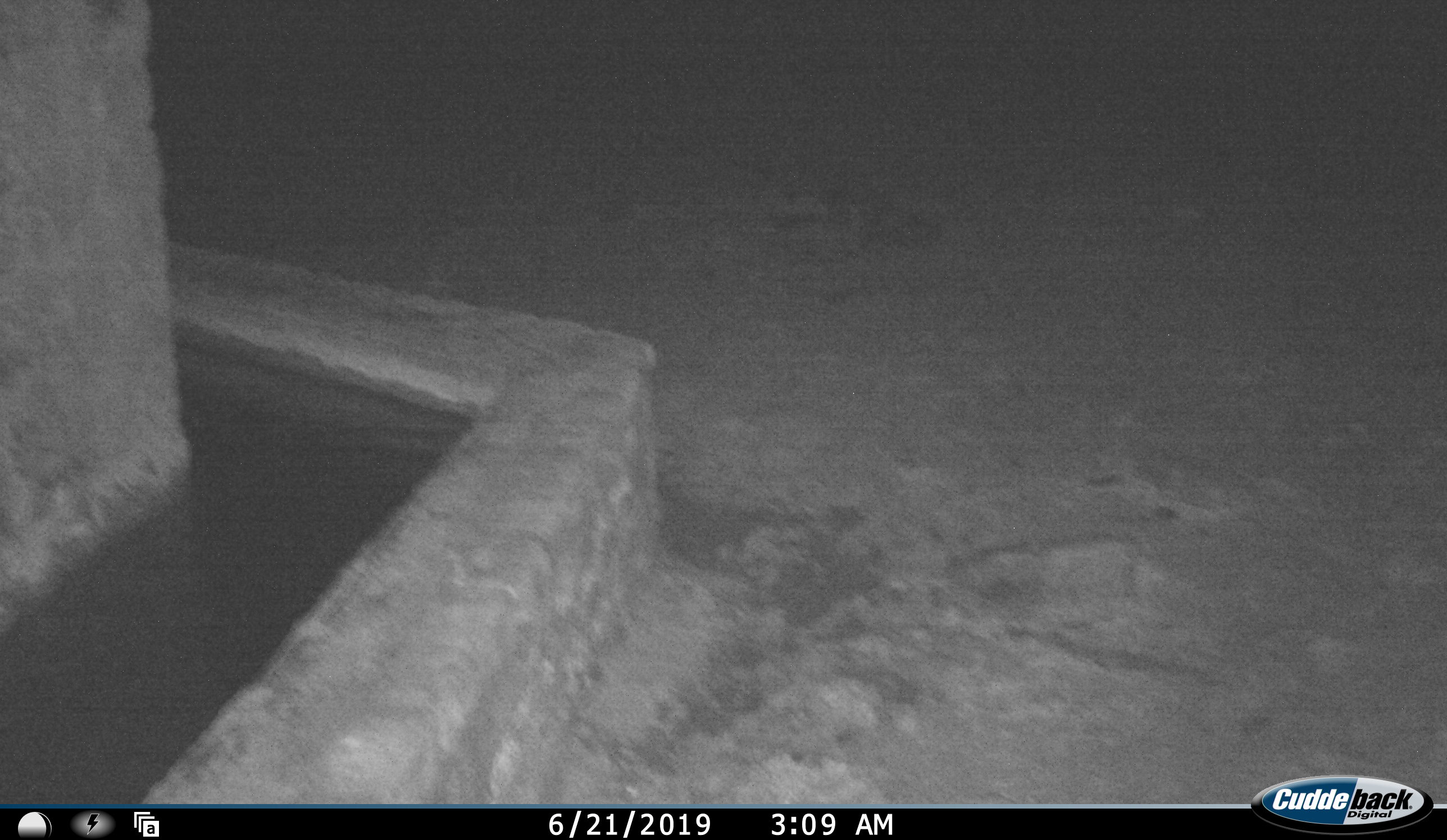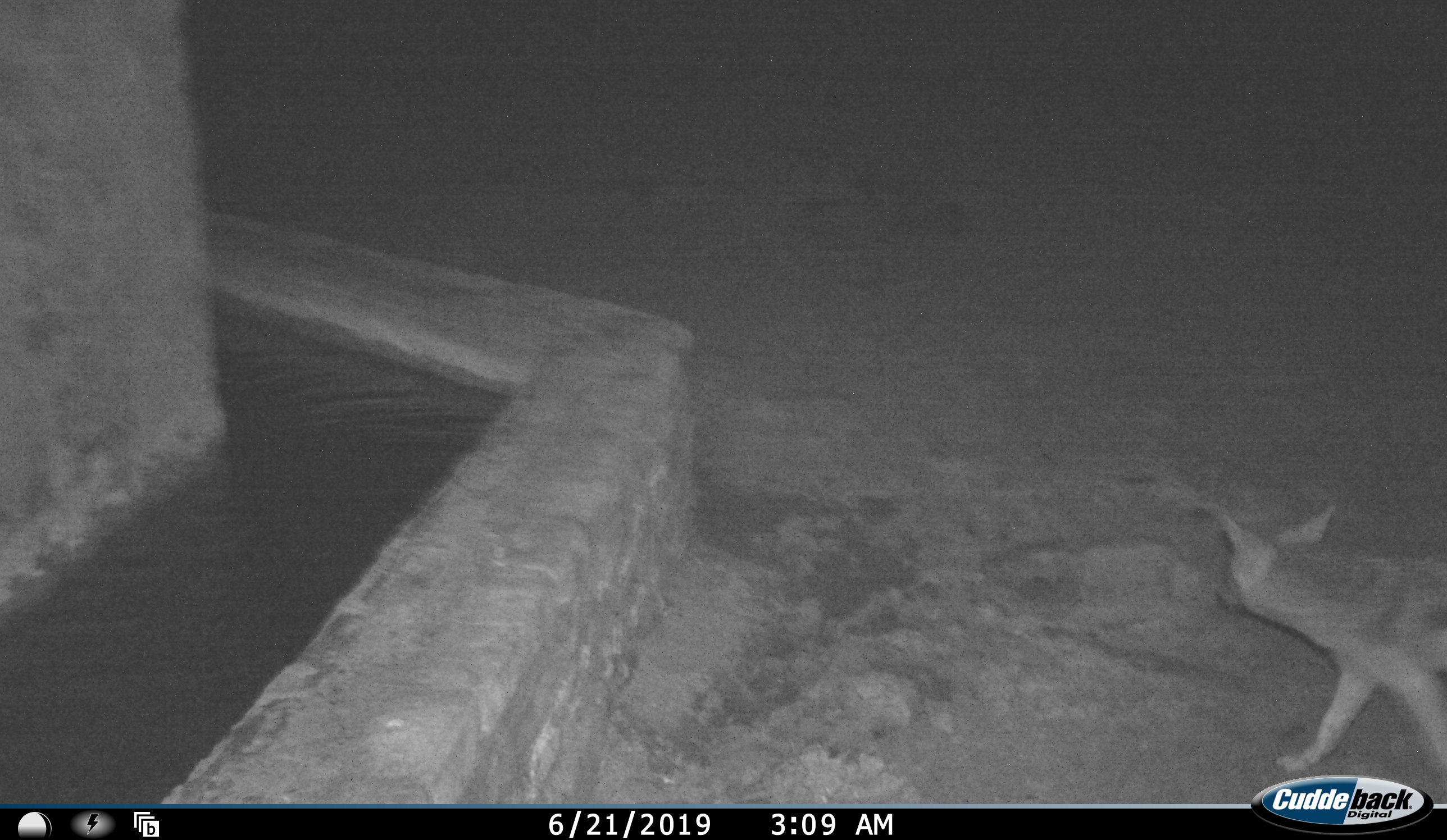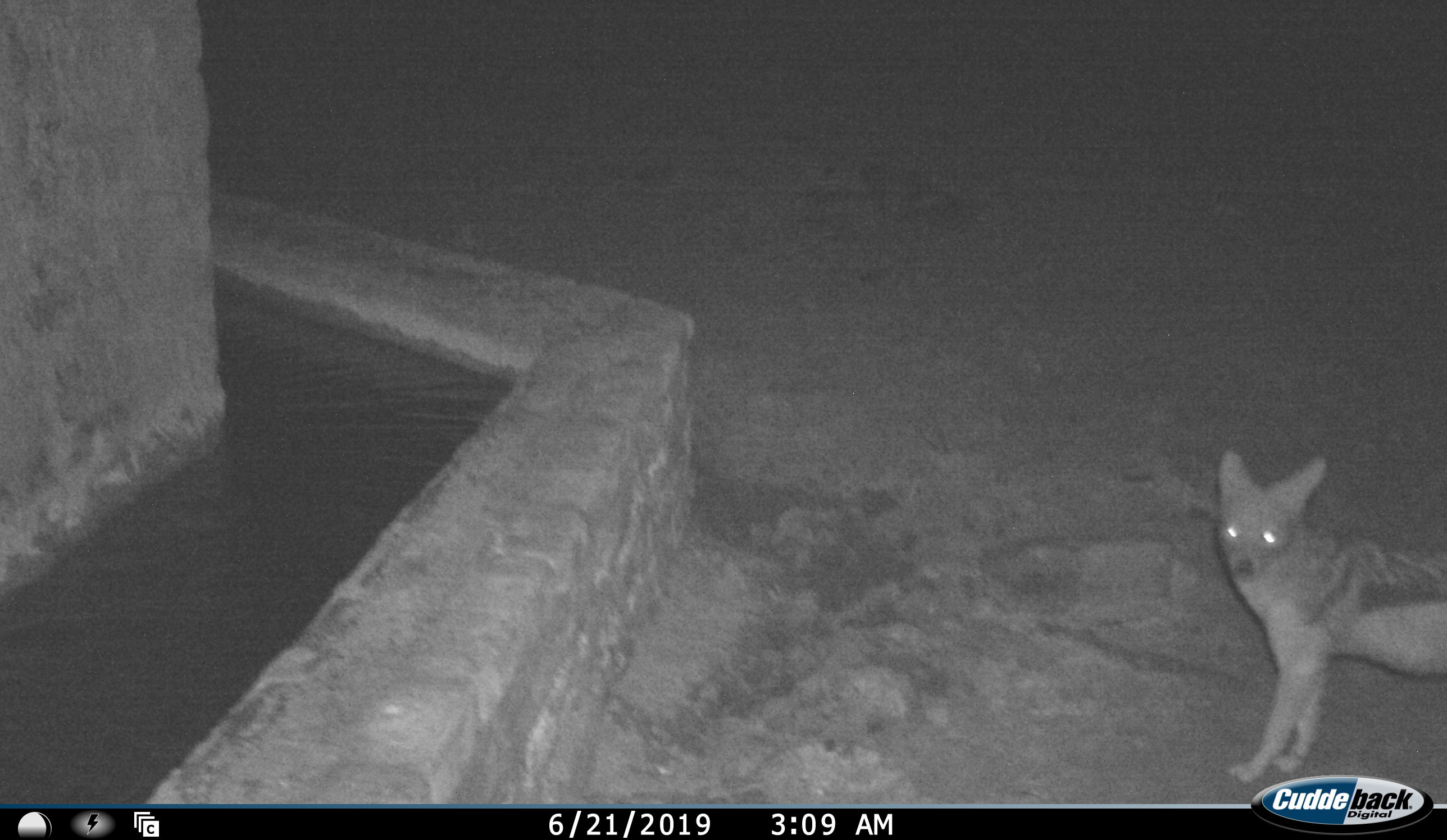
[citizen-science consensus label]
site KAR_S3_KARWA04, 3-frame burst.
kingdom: Animalia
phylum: Chordata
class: Mammalia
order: Carnivora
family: Canidae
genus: Lupulella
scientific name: Lupulella mesomelas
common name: black-backed jackal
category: jackalblackbacked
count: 1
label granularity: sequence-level